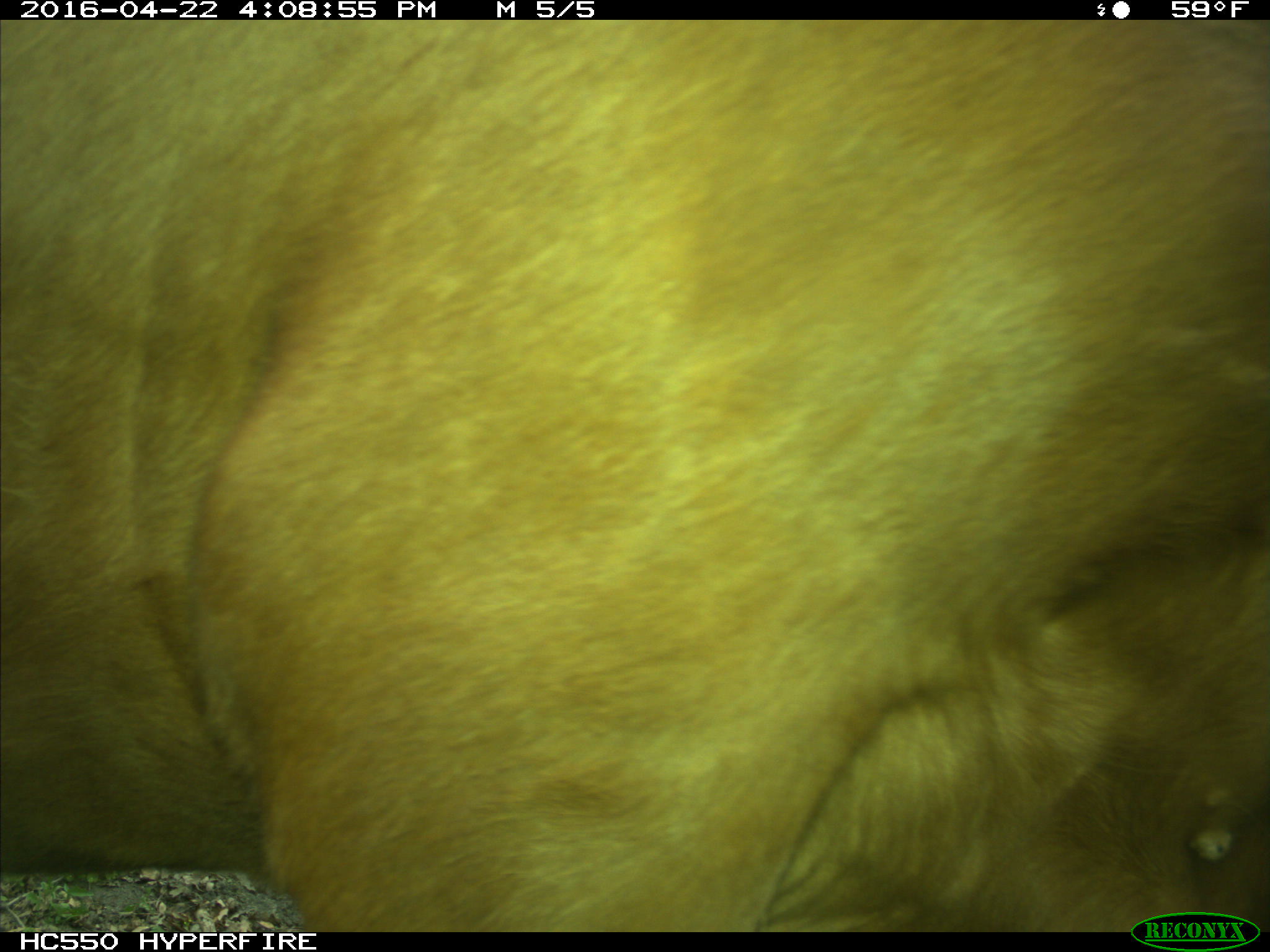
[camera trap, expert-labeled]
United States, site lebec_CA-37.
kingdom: Animalia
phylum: Chordata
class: Mammalia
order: Artiodactyla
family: Bovidae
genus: Bos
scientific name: Bos taurus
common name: domestic cow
Bos taurus (domestic cow).